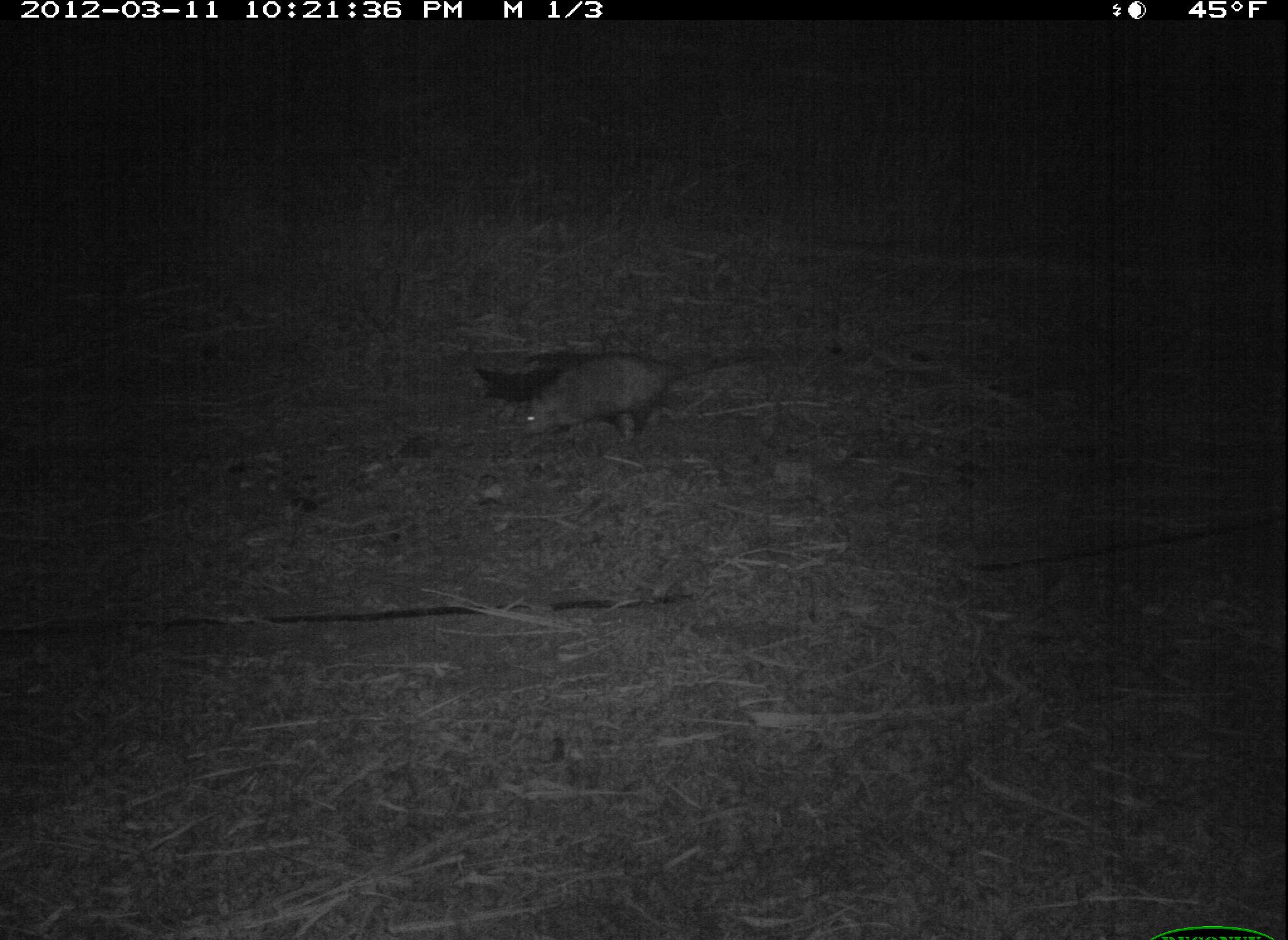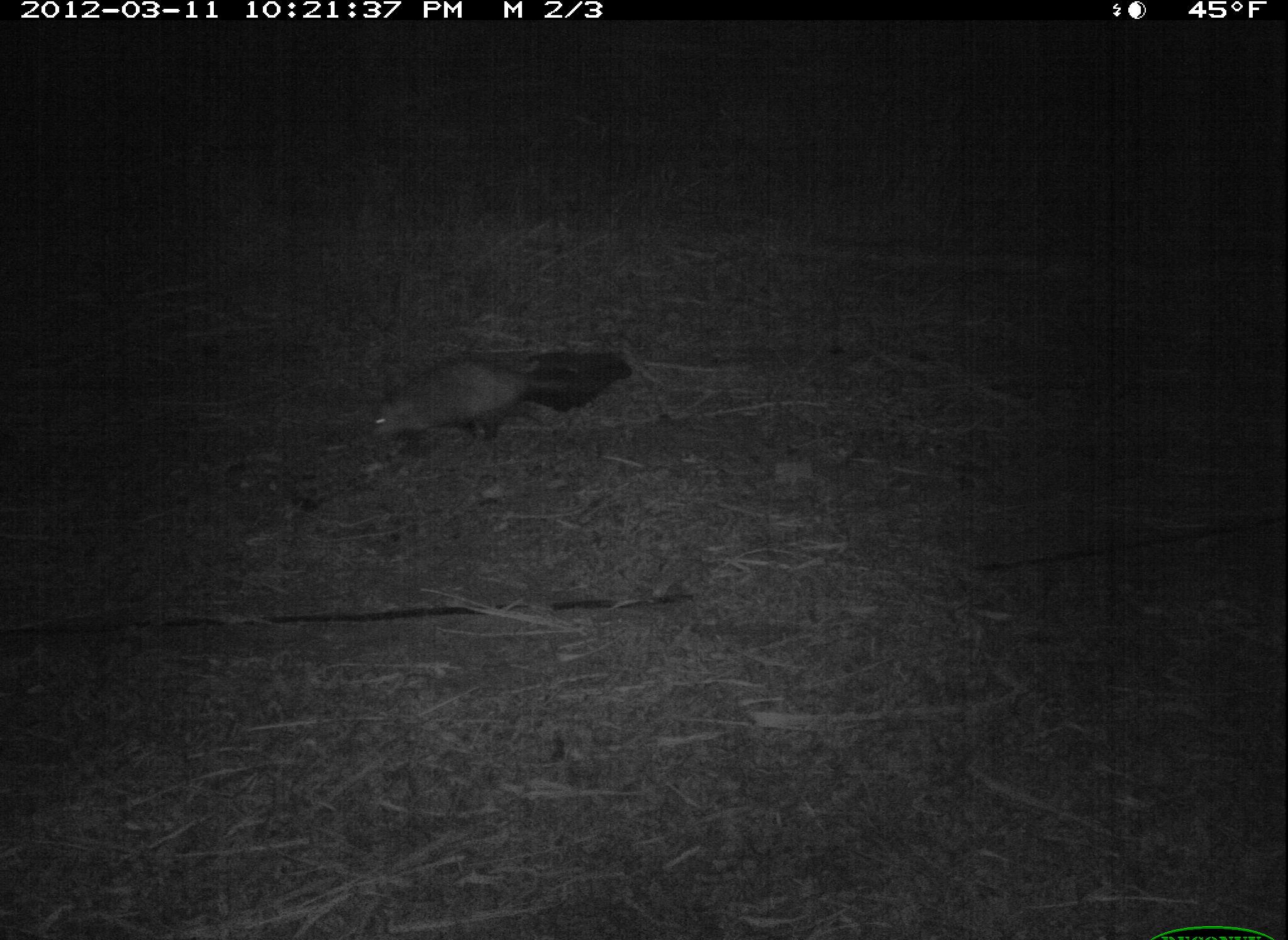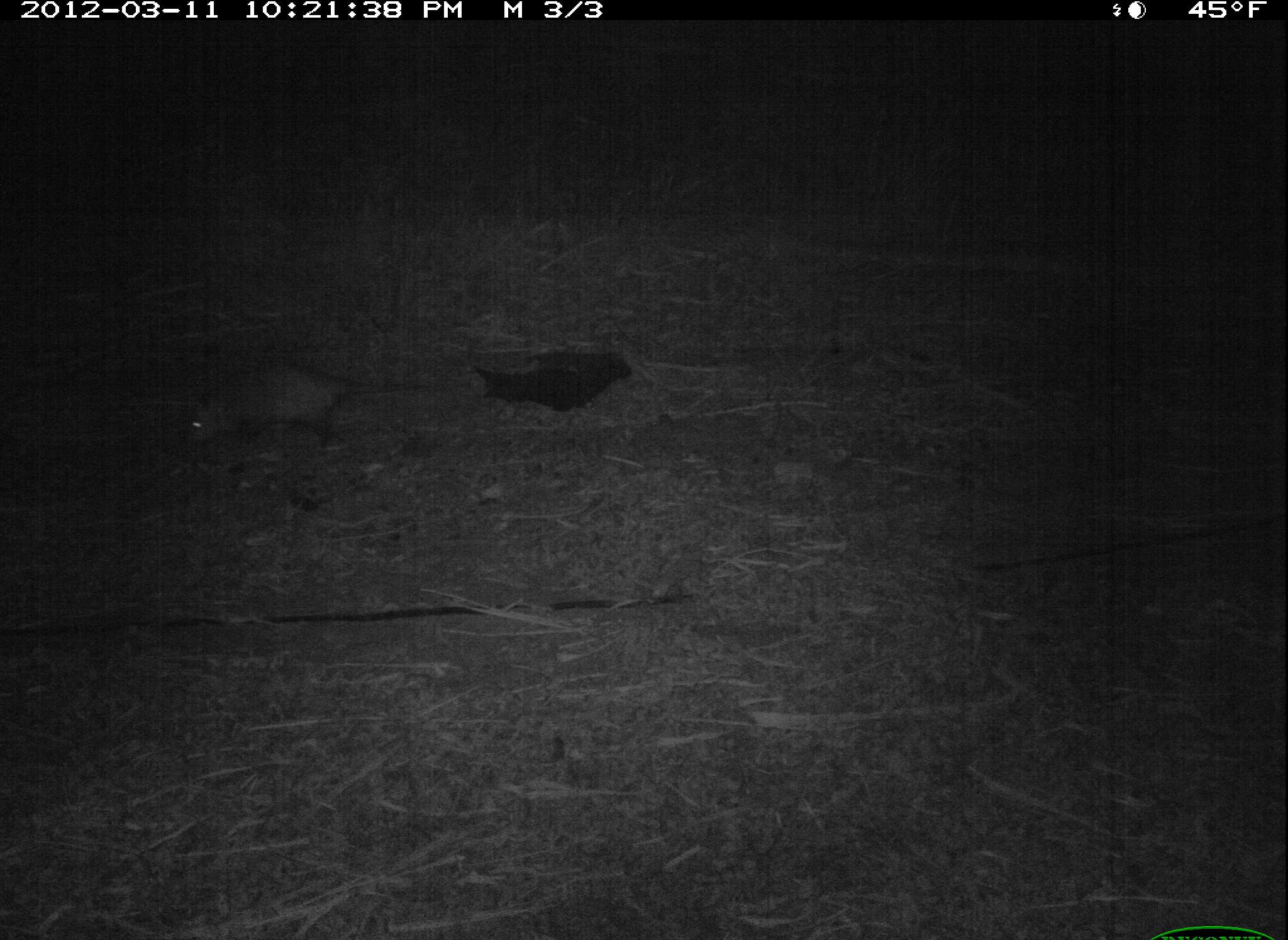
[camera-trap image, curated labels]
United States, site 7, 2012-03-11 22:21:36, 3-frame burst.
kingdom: Animalia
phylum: Chordata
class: Mammalia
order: Didelphimorphia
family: Didelphidae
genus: Didelphis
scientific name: Didelphis virginiana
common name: virginia opossum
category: opossum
Opossum (virginia opossum) (Didelphis virginiana).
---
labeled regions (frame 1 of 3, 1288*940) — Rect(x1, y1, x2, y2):
opossum: Rect(475, 325, 770, 472)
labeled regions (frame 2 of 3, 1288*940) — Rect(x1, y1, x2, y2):
opossum: Rect(356, 353, 621, 462)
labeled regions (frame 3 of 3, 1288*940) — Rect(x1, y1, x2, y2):
opossum: Rect(143, 333, 454, 462)